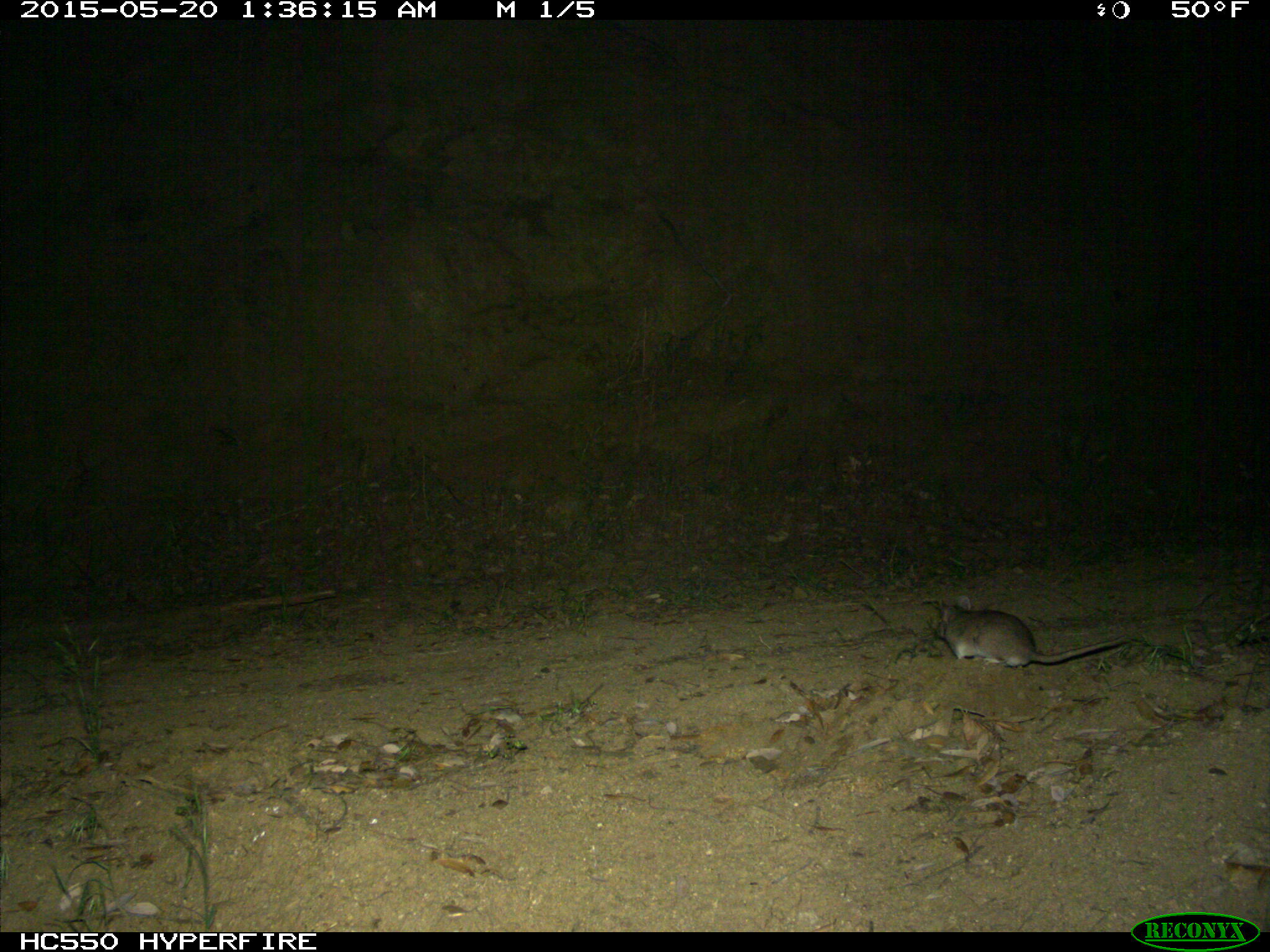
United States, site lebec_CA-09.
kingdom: Animalia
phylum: Chordata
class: Mammalia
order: Rodentia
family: Cricetidae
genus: Neotoma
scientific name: Neotoma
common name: pack rat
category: unidentified pack rat